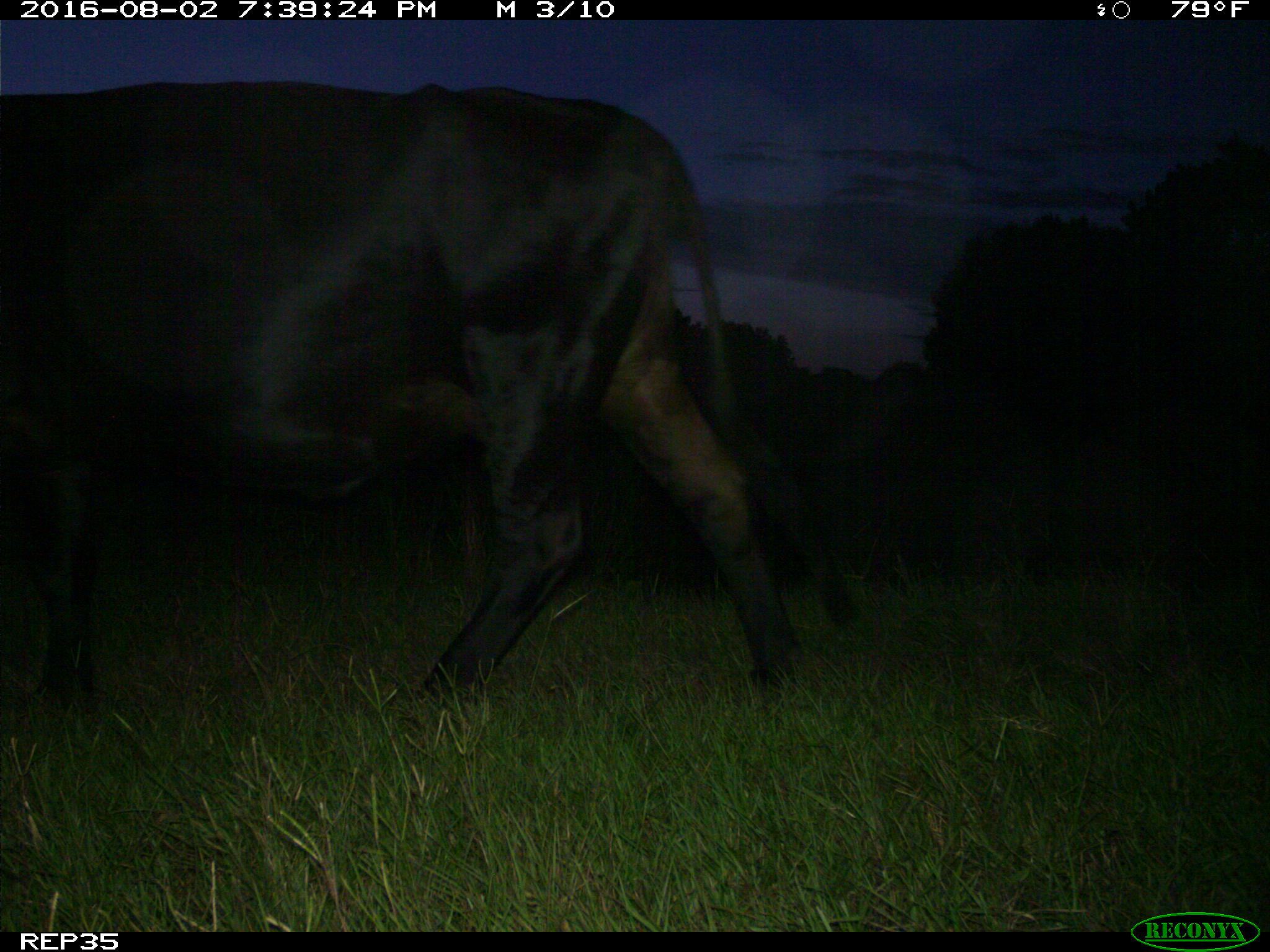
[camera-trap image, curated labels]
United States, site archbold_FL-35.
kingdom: Animalia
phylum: Chordata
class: Mammalia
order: Artiodactyla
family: Bovidae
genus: Bos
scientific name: Bos taurus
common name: domestic cow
Bos taurus (domestic cow).